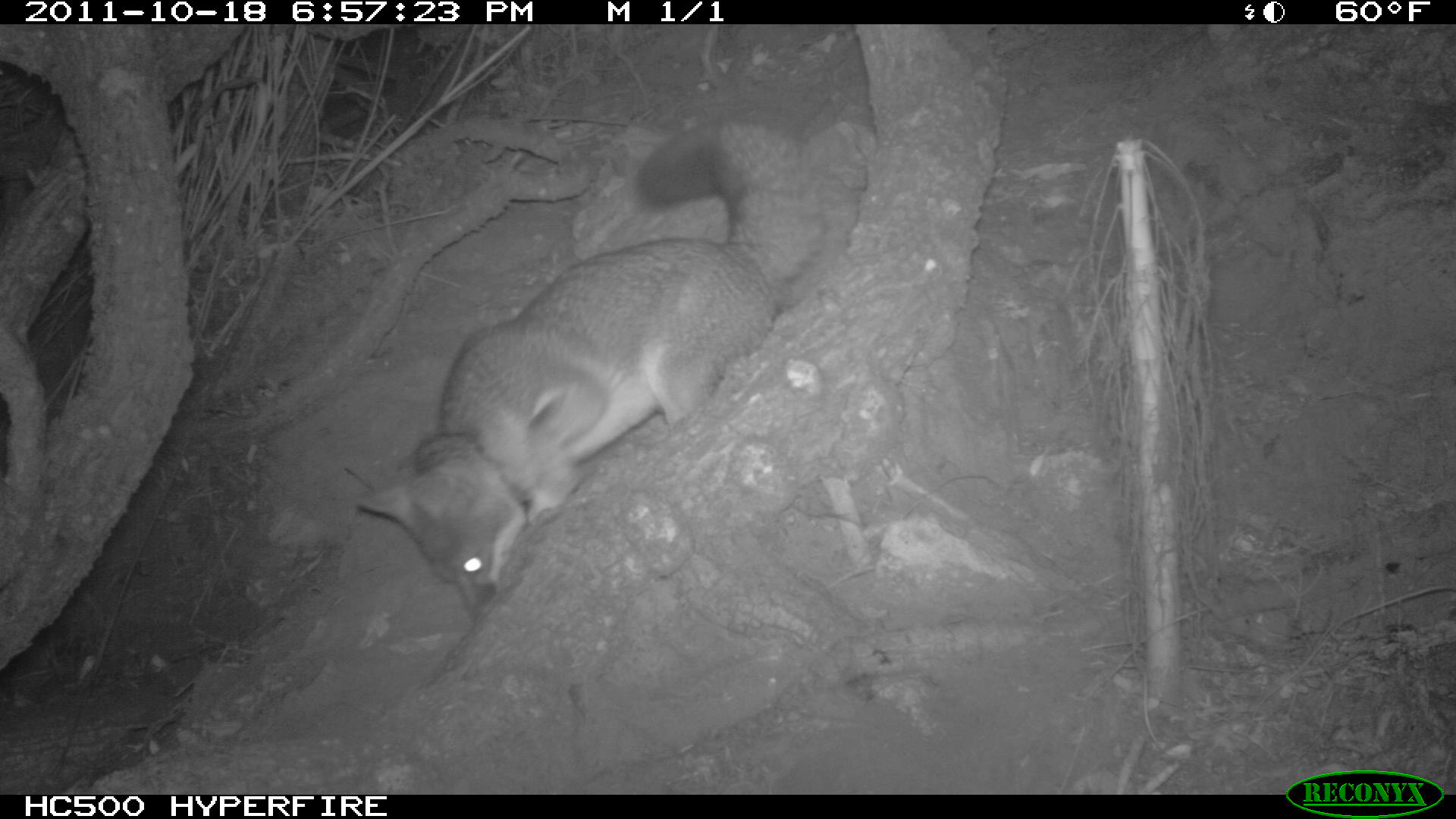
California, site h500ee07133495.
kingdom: Animalia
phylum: Chordata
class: Mammalia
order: Carnivora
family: Canidae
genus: Urocyon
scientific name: Urocyon littoralis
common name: island fox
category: fox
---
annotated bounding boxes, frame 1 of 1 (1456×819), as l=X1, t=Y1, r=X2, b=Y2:
fox: l=352, t=112, r=830, b=615